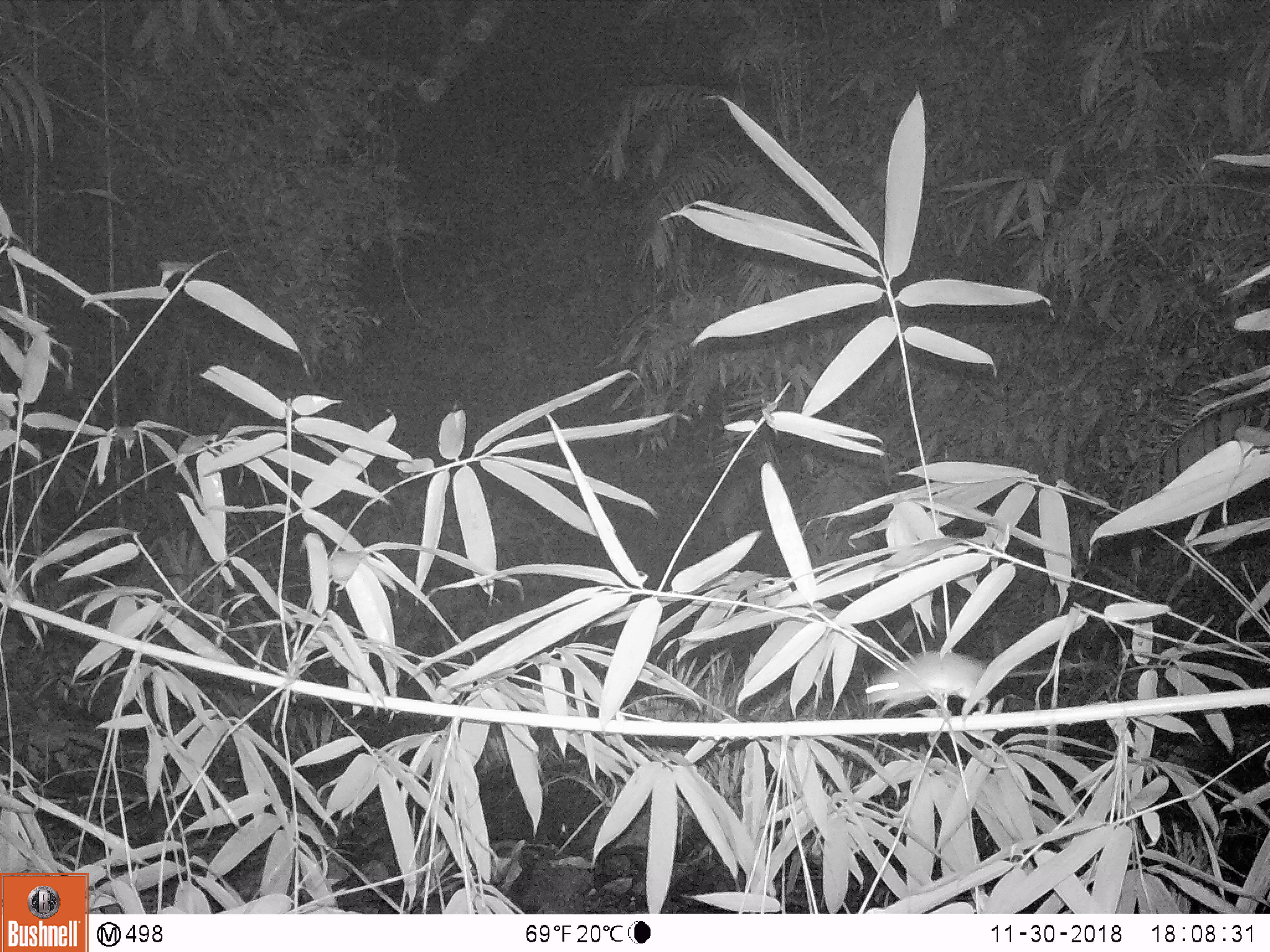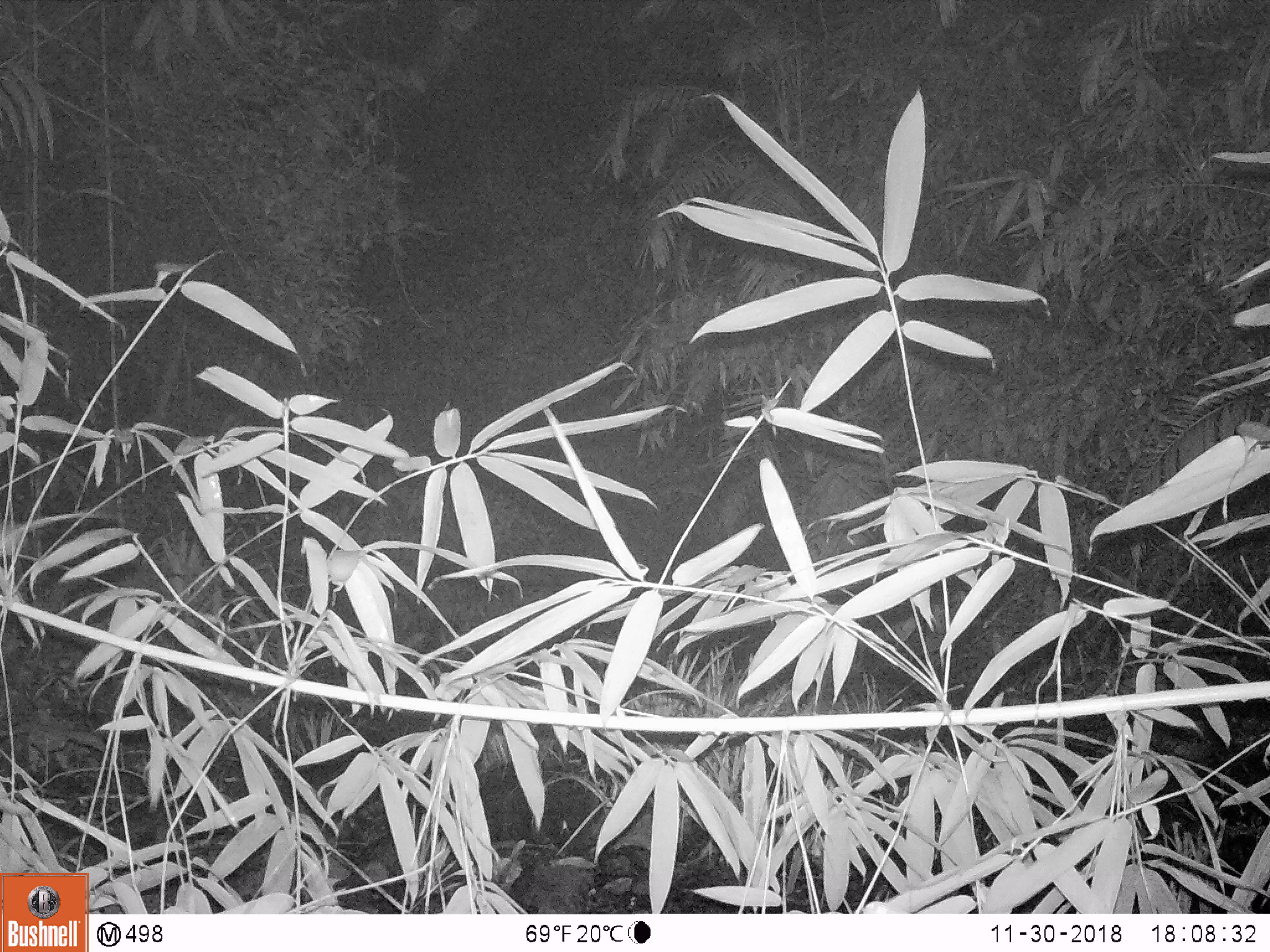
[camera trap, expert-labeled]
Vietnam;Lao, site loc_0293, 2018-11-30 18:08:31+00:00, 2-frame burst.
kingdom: Animalia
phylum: Chordata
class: Mammalia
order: Rodentia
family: Muridae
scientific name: Muridae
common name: old-world mice and rats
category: unidentified murid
Unidentified murid (old-world mice and rats) (Muridae). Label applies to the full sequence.